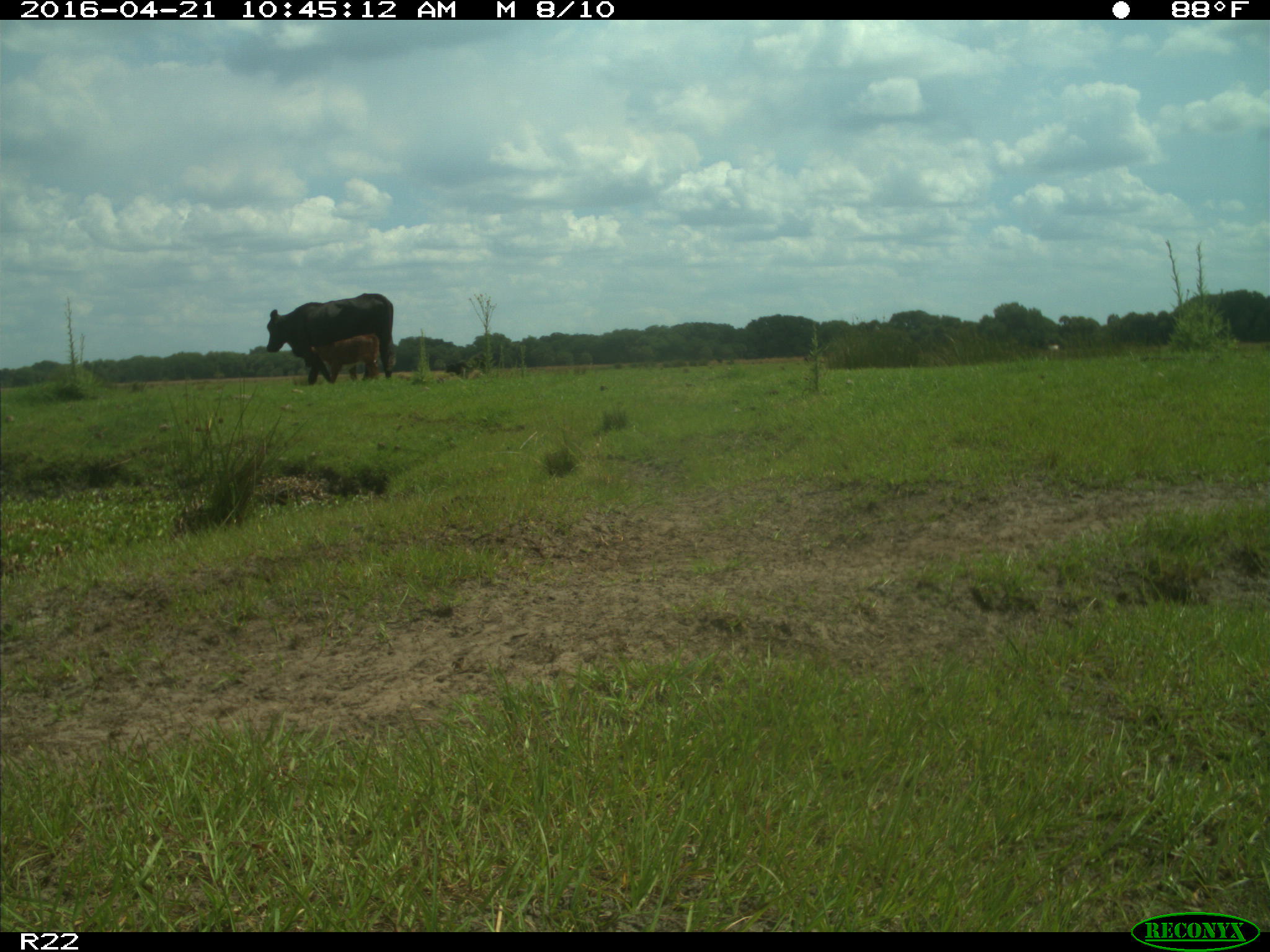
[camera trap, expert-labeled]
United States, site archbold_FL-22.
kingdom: Animalia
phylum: Chordata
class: Mammalia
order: Artiodactyla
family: Bovidae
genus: Bos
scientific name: Bos taurus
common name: domestic cow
Bos taurus (domestic cow).